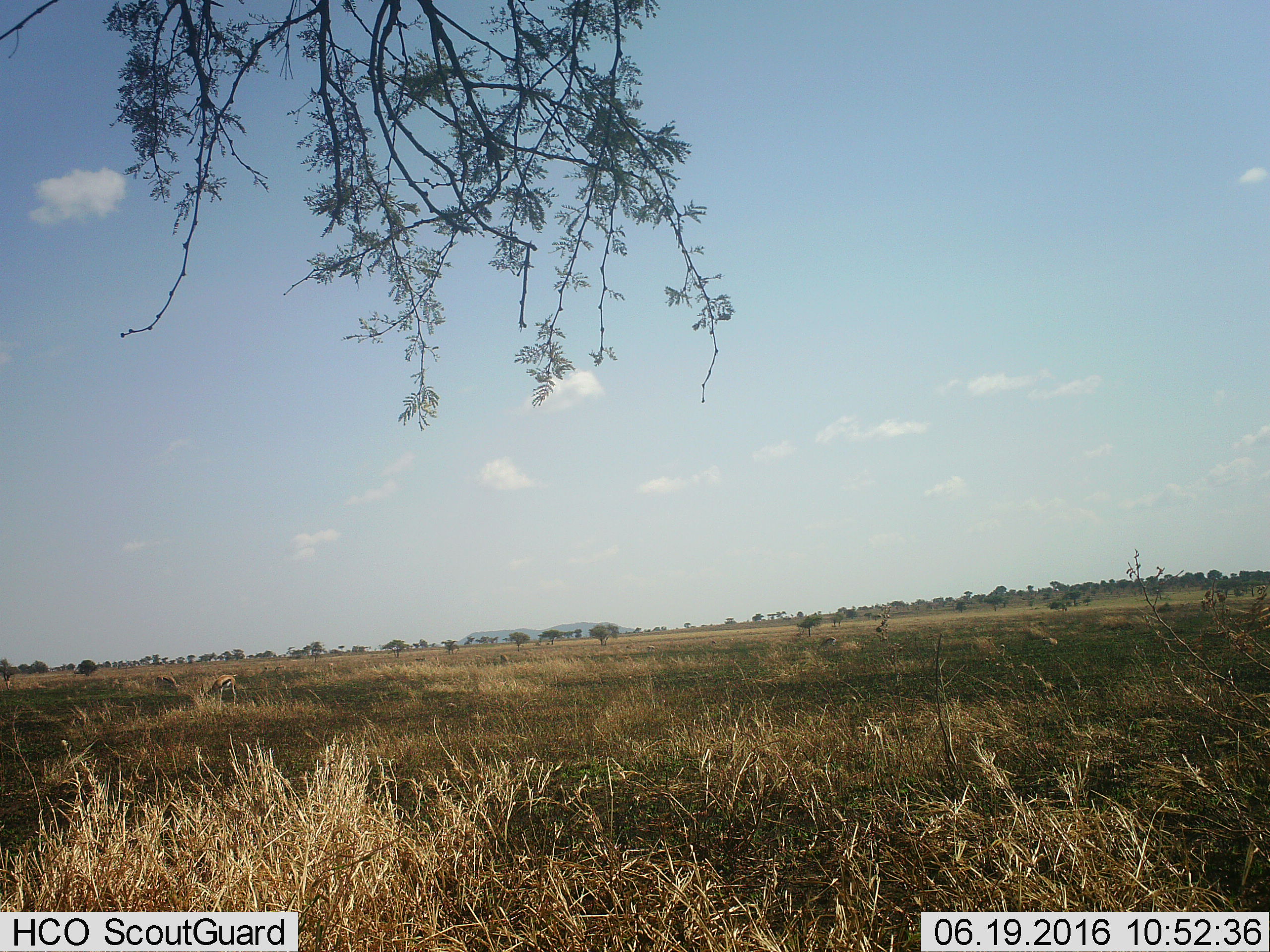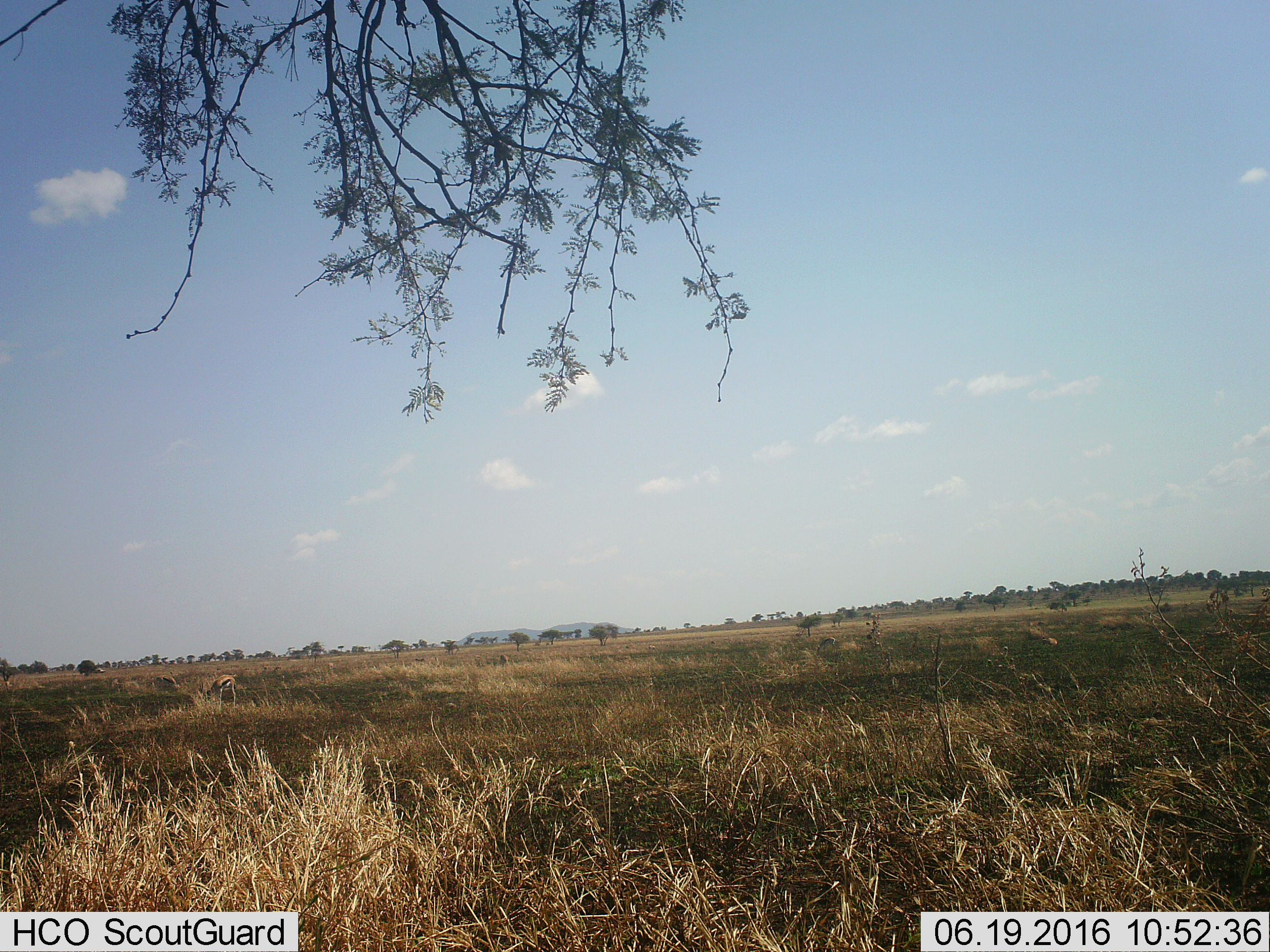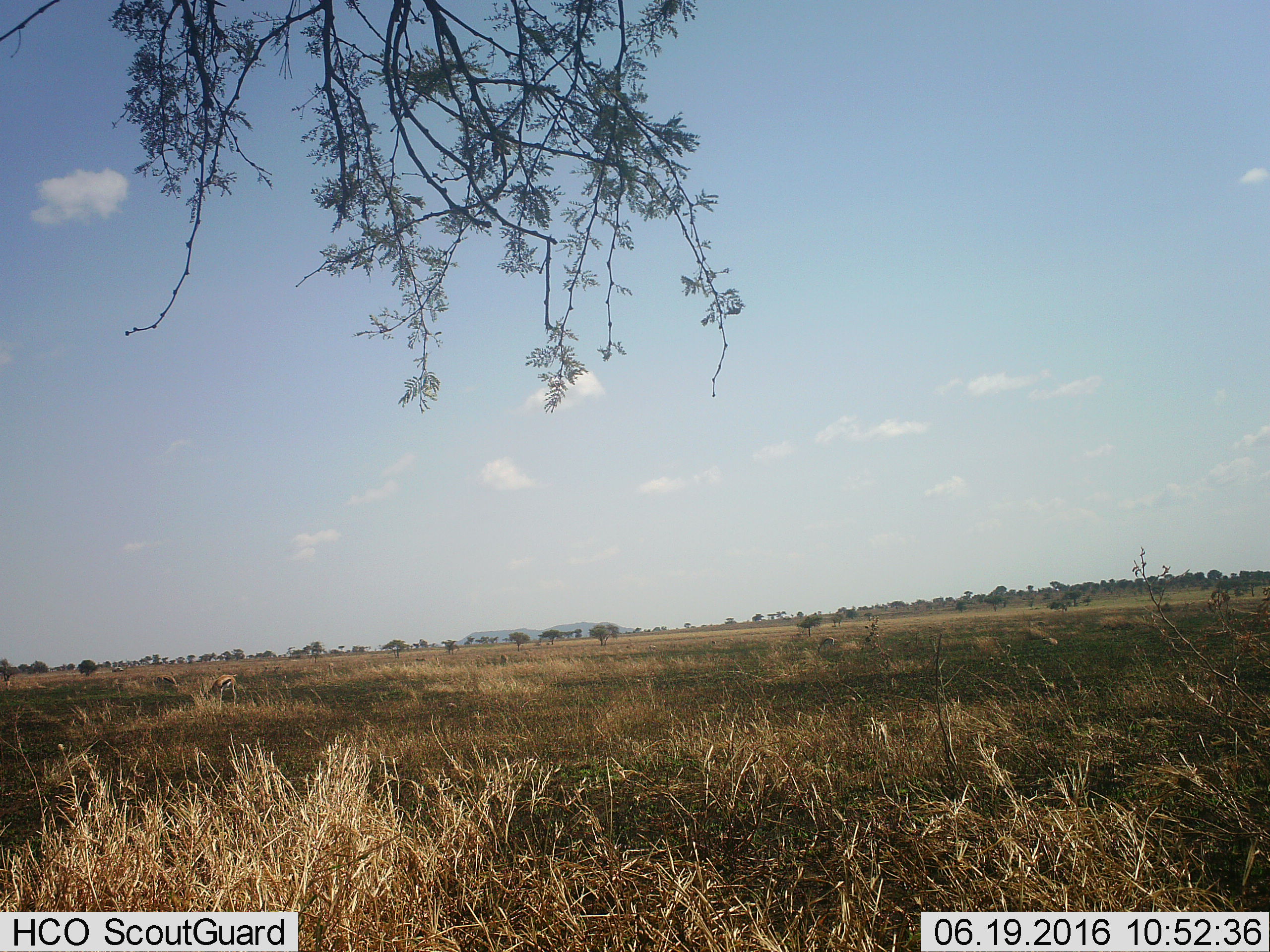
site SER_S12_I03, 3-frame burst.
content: unidentified animal